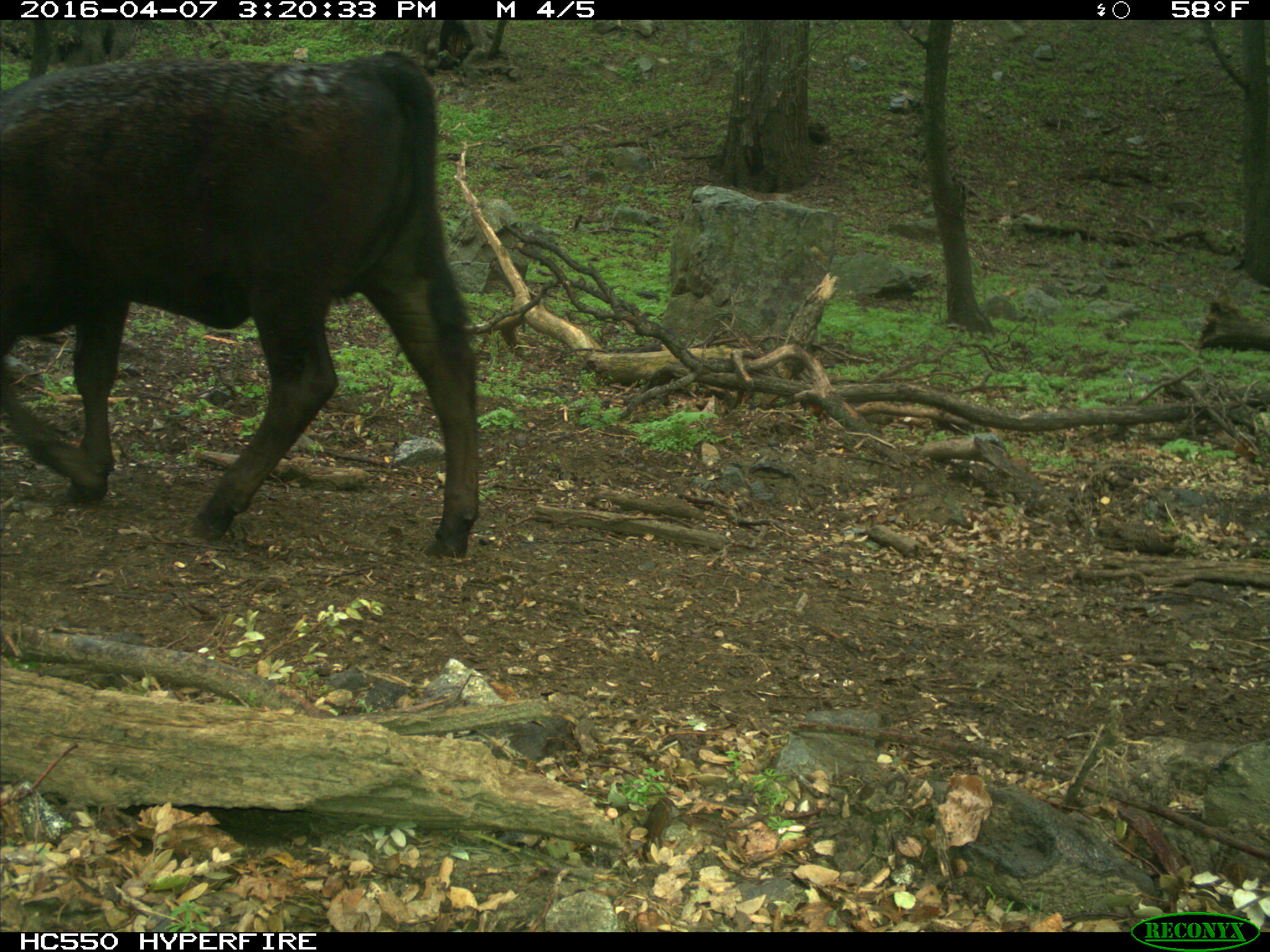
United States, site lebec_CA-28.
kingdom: Animalia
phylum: Chordata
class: Mammalia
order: Artiodactyla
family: Bovidae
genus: Bos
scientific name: Bos taurus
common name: domestic cow